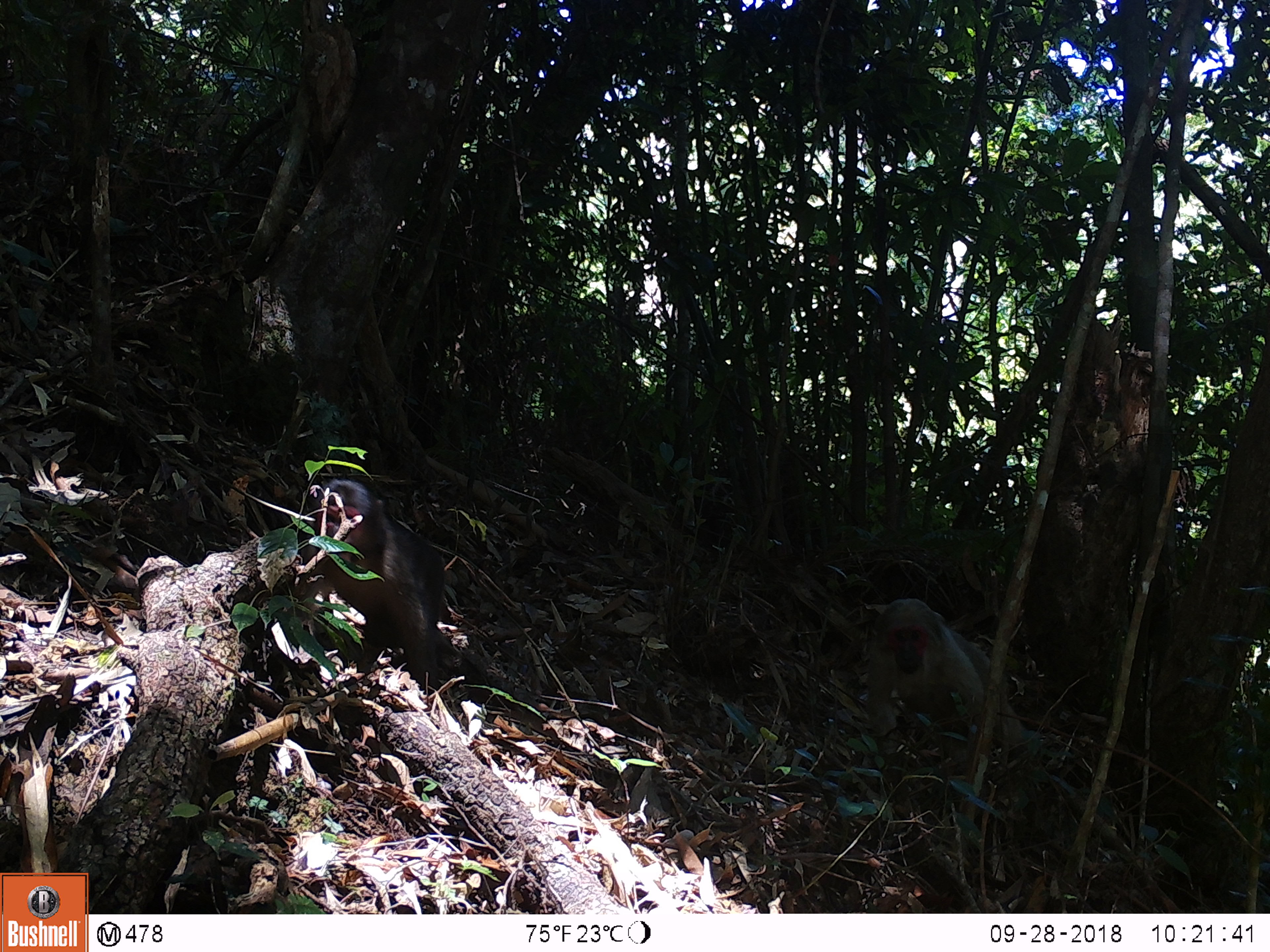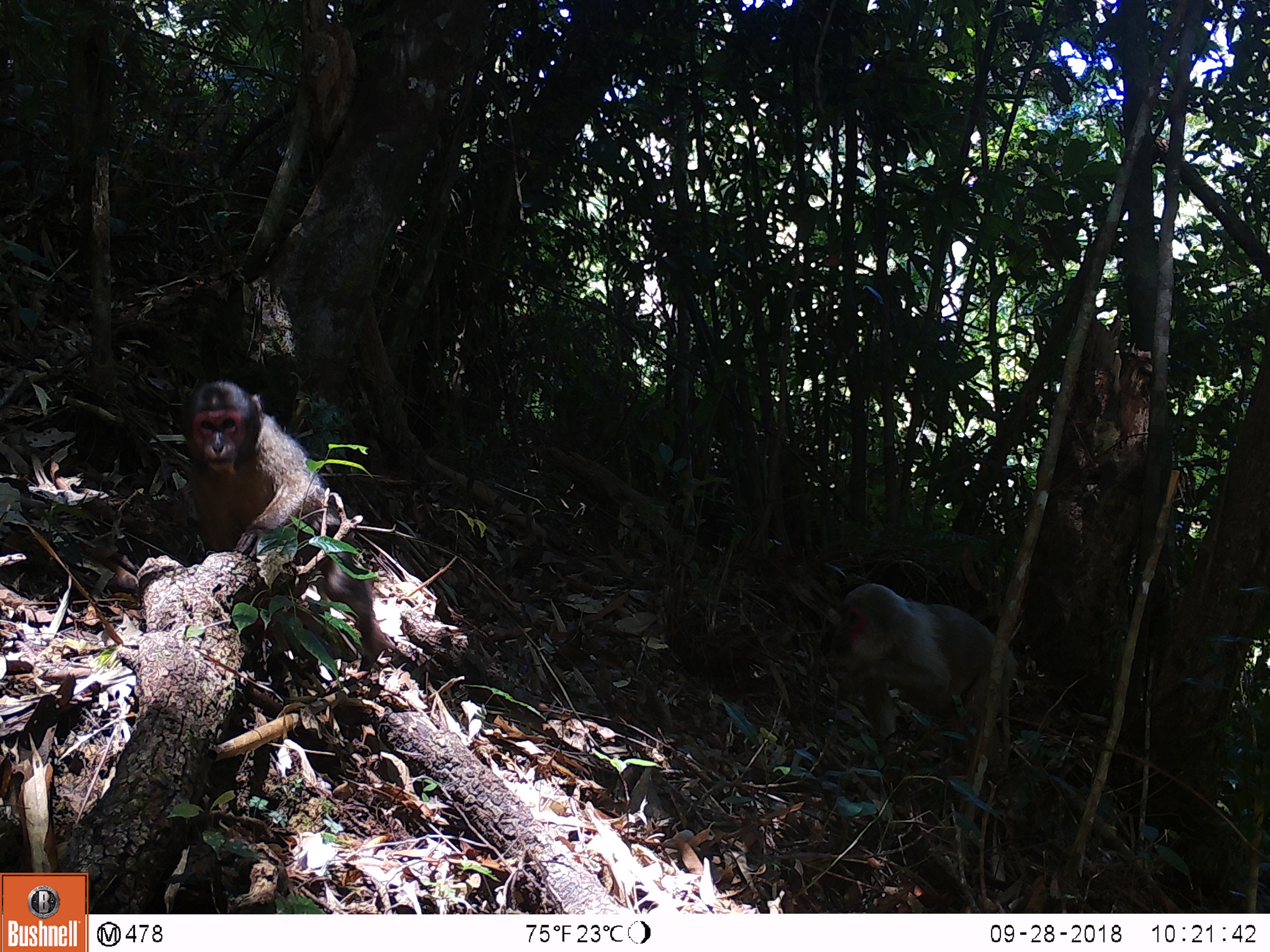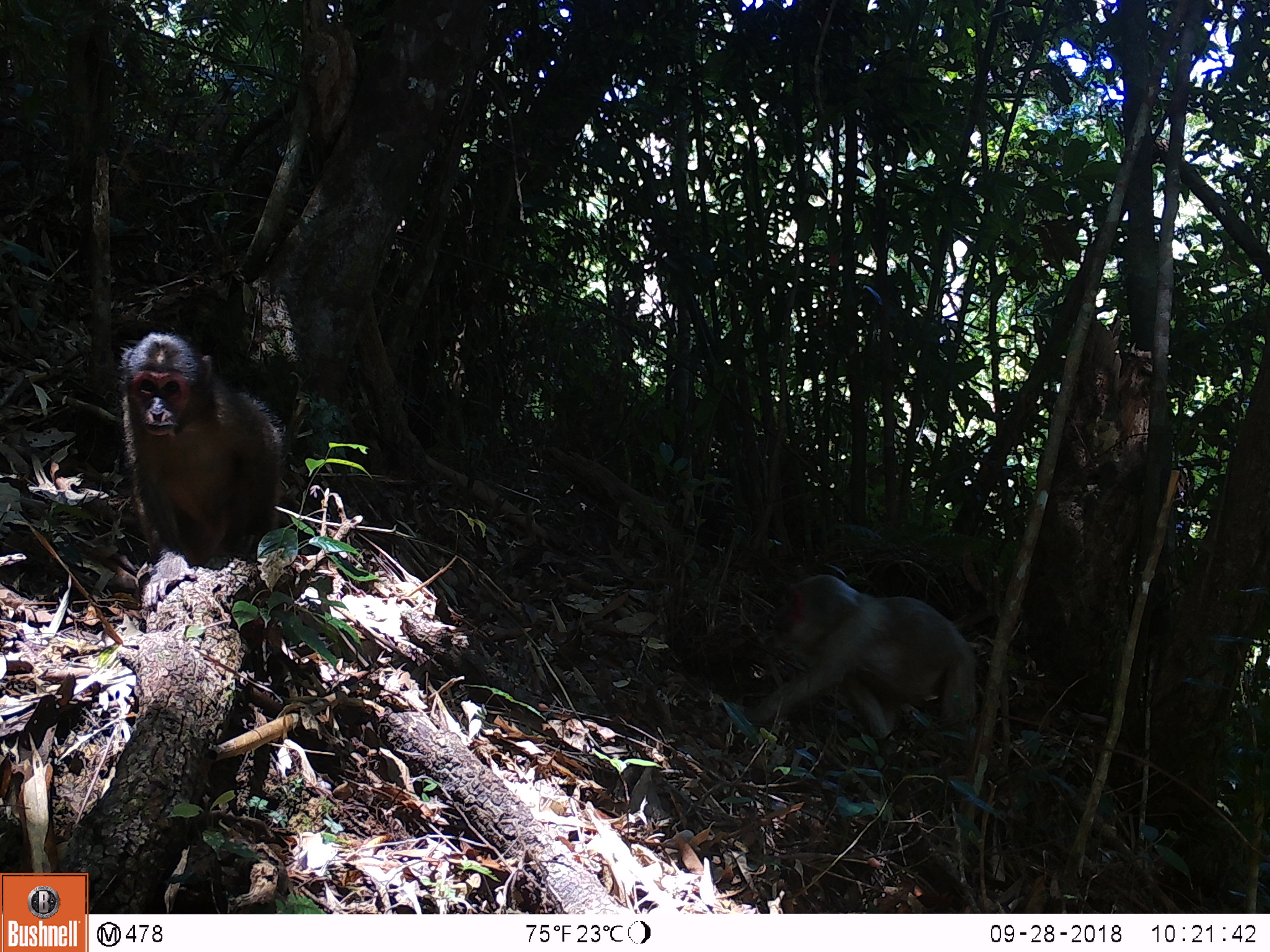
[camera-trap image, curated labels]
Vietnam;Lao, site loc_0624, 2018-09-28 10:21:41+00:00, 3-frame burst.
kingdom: Animalia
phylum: Chordata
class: Mammalia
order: Primates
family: Cercopithecidae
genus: Macaca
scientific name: Macaca arctoides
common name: stump-tailed macaque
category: stump tailed macaque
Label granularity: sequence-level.